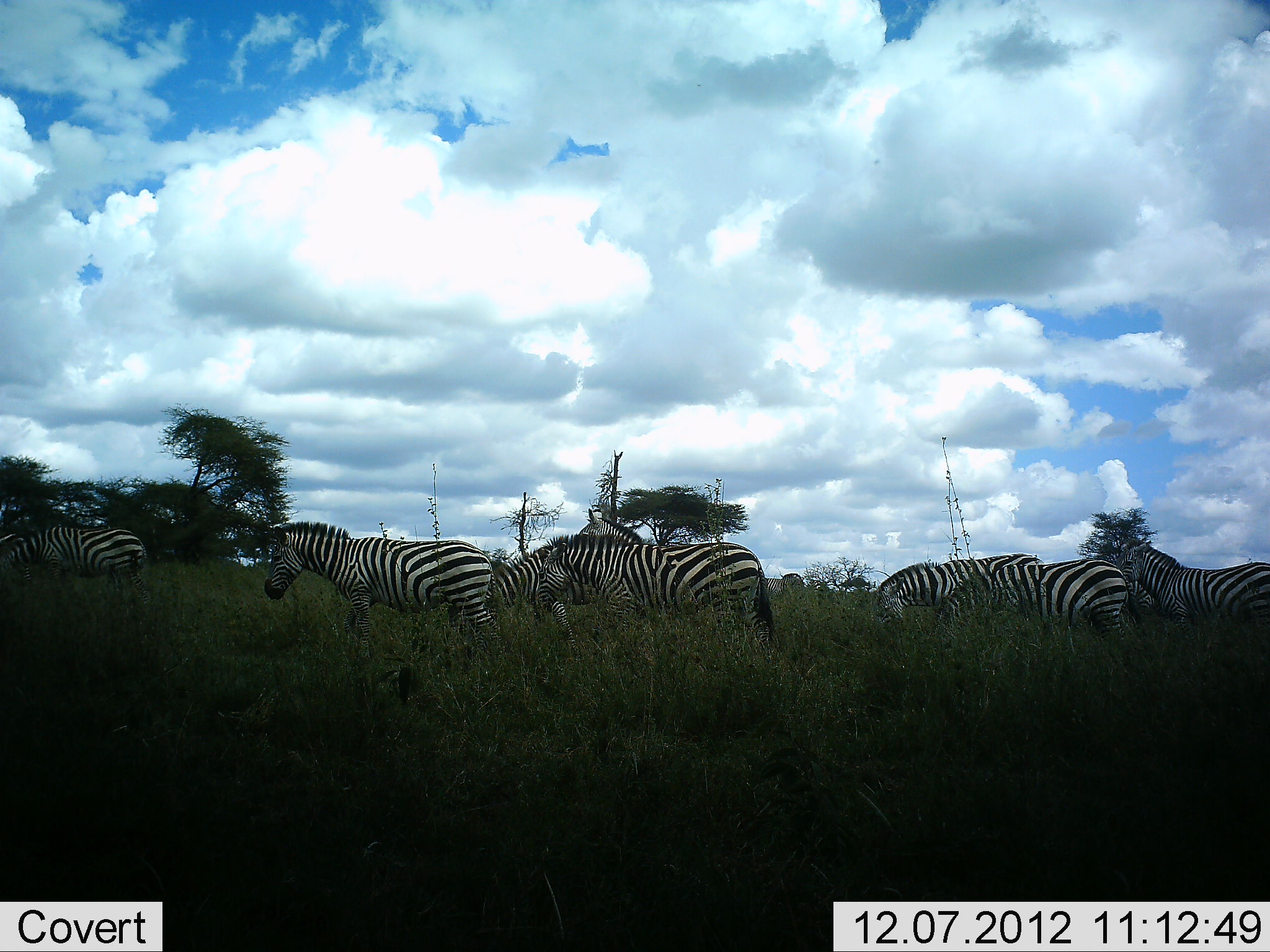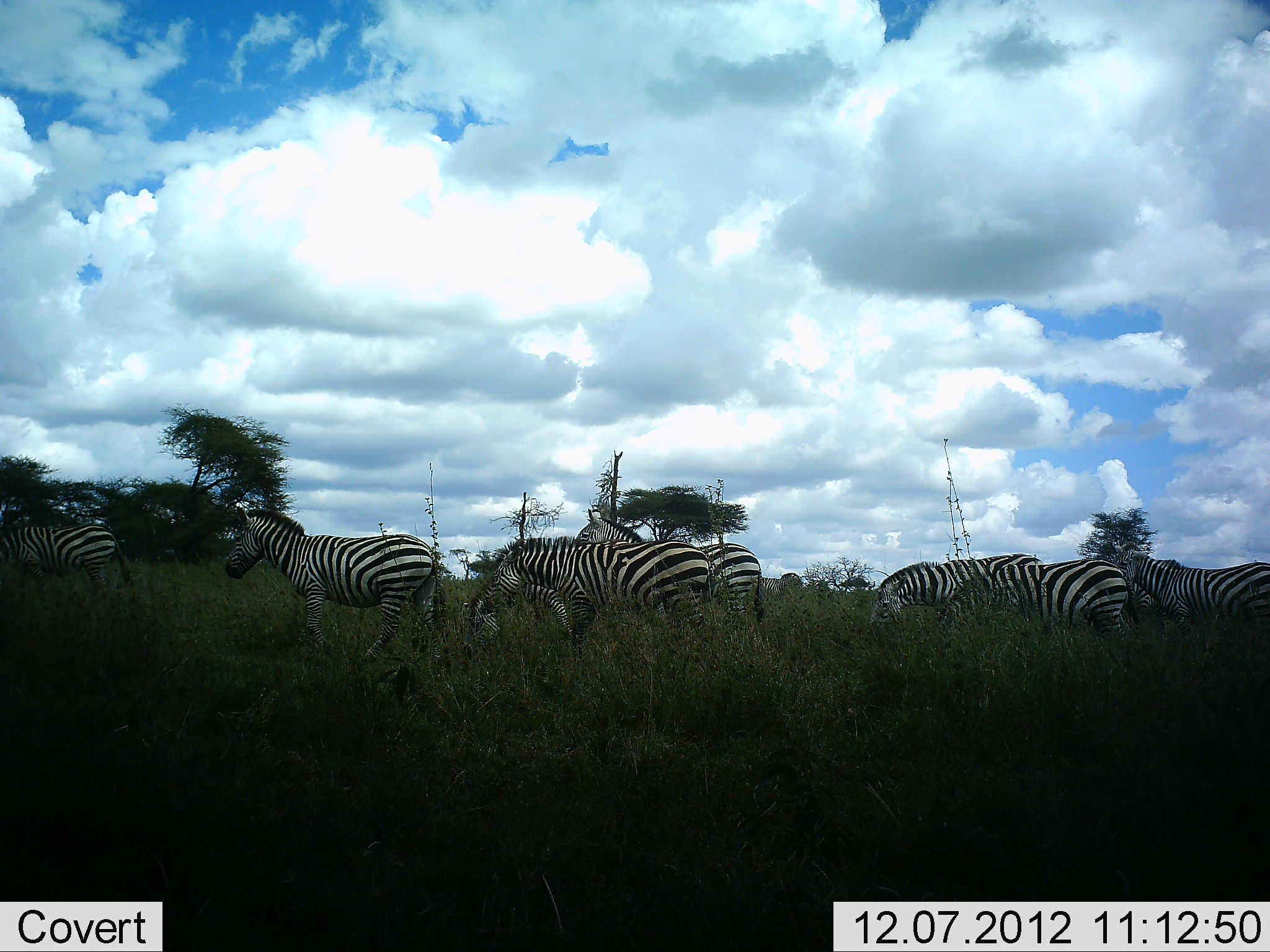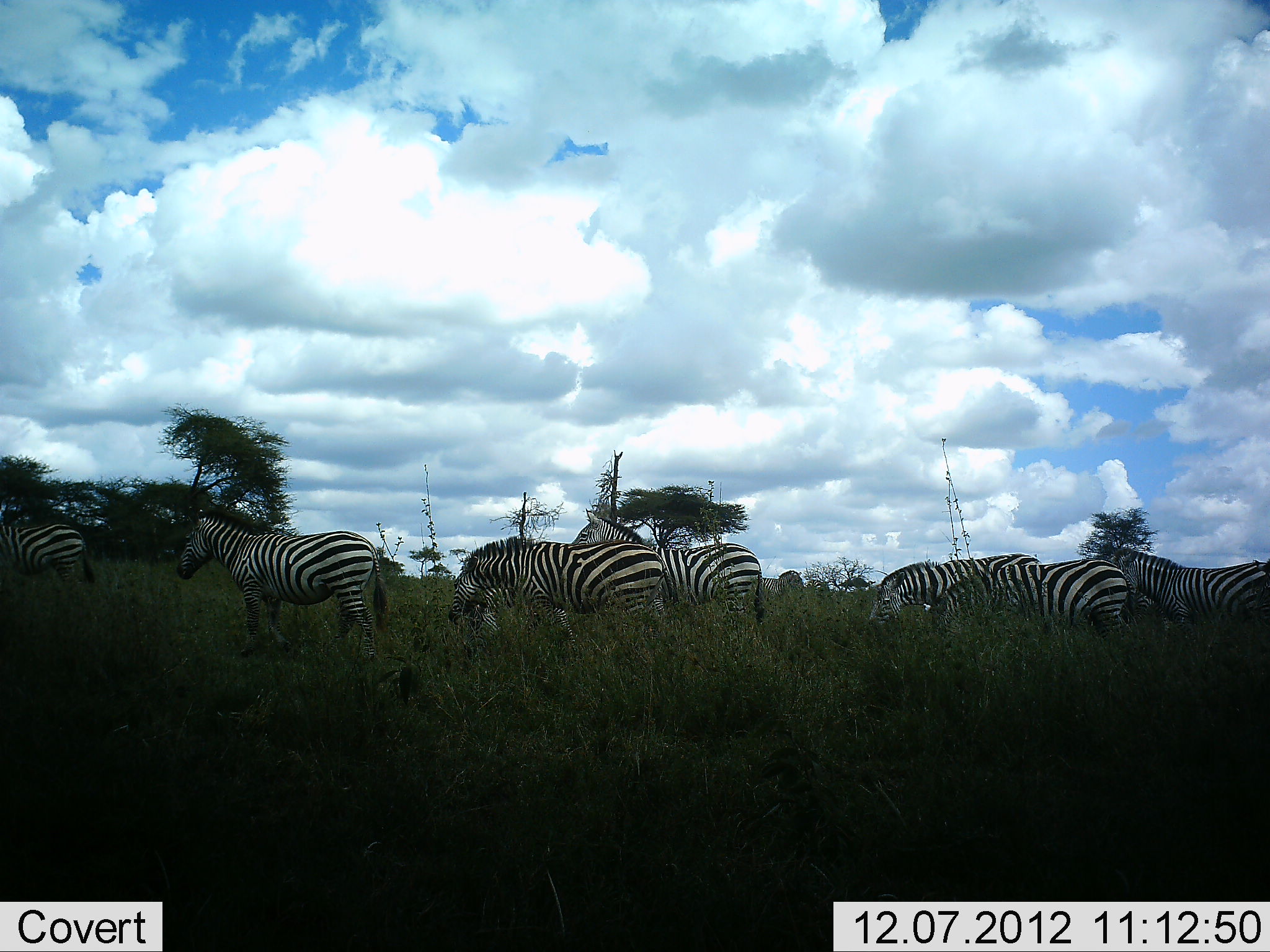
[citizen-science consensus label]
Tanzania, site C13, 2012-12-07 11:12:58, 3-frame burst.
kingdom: Animalia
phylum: Chordata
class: Mammalia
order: Perissodactyla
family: Equidae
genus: Equus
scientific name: Equus quagga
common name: plains zebra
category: zebra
Zebra (plains zebra) (Equus quagga), count 7. Behavior (volunteer vote fractions): standing 60%, resting 0%, moving 80%, interacting 0%. Young present (vote fraction): 0%. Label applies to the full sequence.